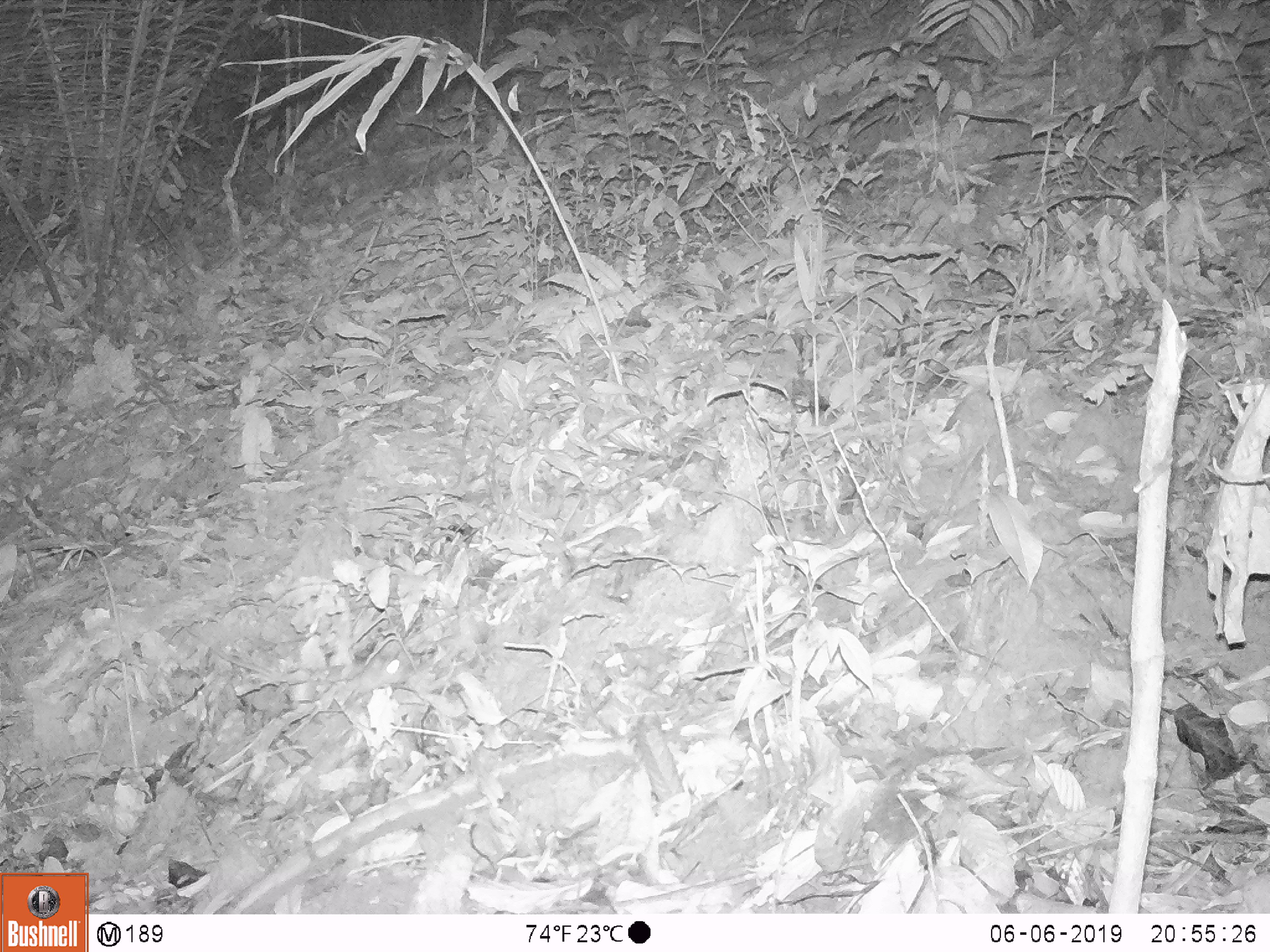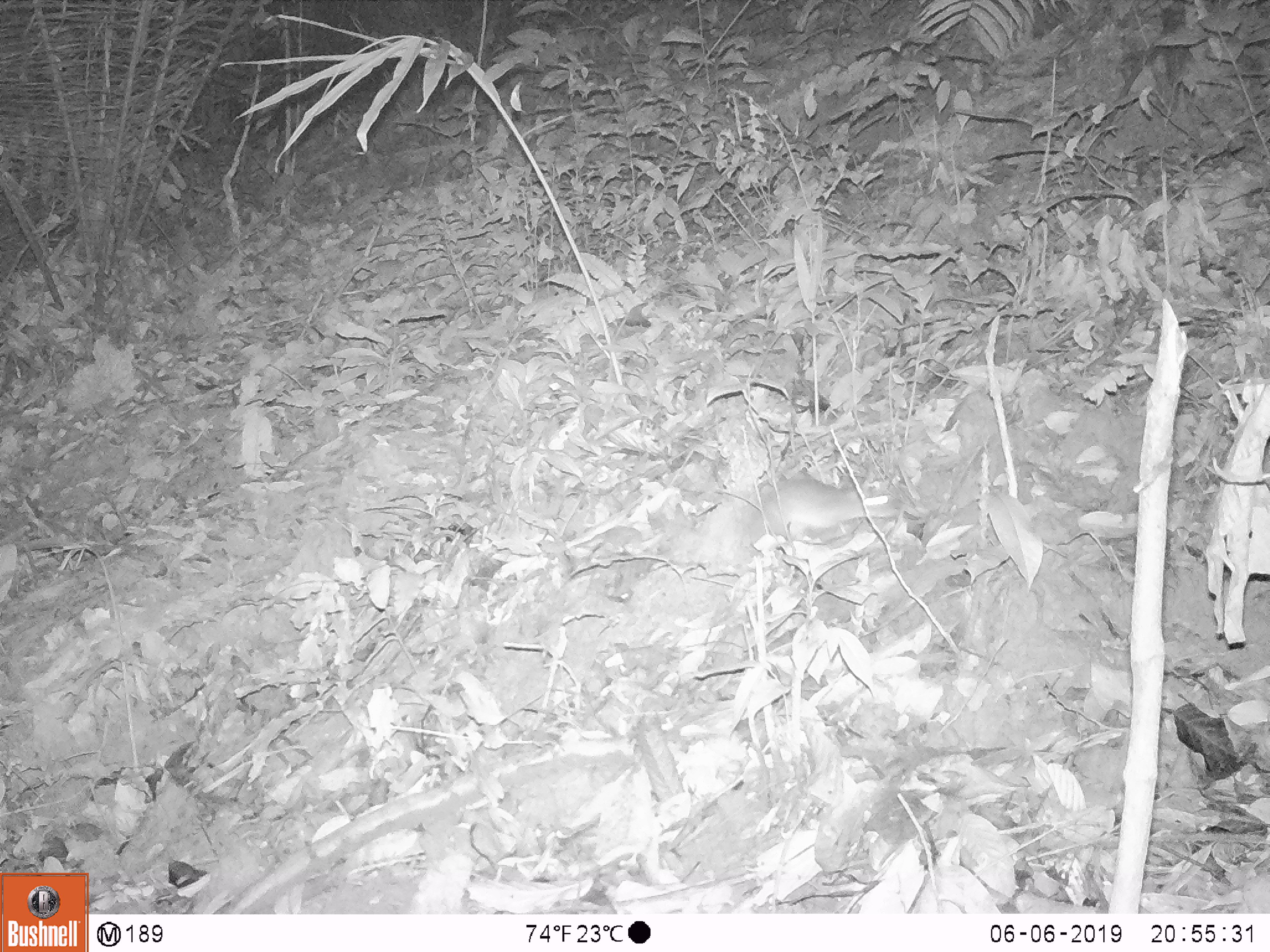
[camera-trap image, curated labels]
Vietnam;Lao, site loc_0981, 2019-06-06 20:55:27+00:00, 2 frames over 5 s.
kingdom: Animalia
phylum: Chordata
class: Mammalia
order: Rodentia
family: Muridae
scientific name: Muridae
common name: old-world mice and rats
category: unidentified murid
Unidentified murid (old-world mice and rats) (Muridae). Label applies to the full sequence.